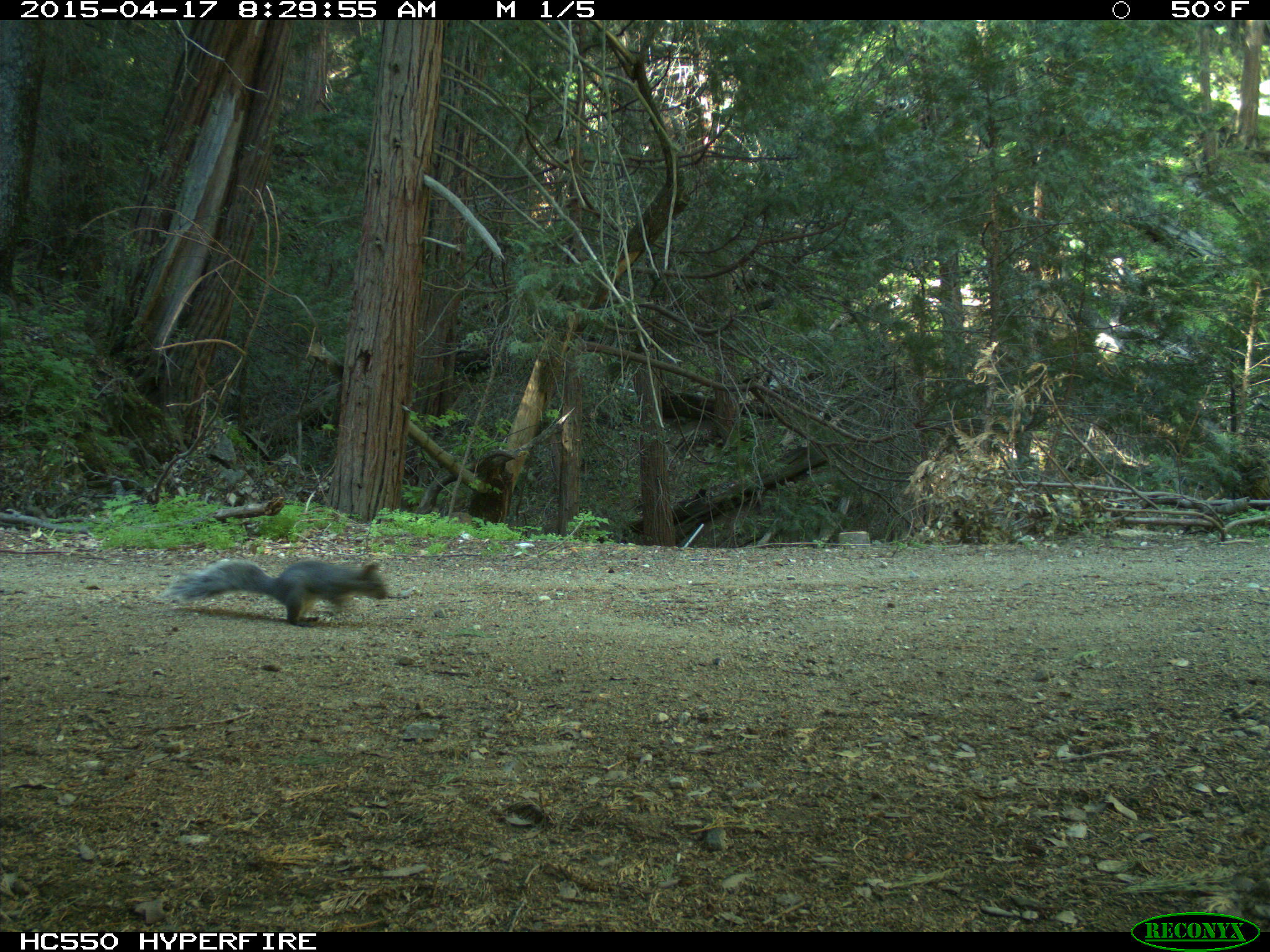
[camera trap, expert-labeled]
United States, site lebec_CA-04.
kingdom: Animalia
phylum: Chordata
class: Mammalia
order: Rodentia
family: Sciuridae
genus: Sciurus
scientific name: Sciurus carolinensis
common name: eastern gray squirrel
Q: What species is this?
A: Sciurus carolinensis (eastern gray squirrel).